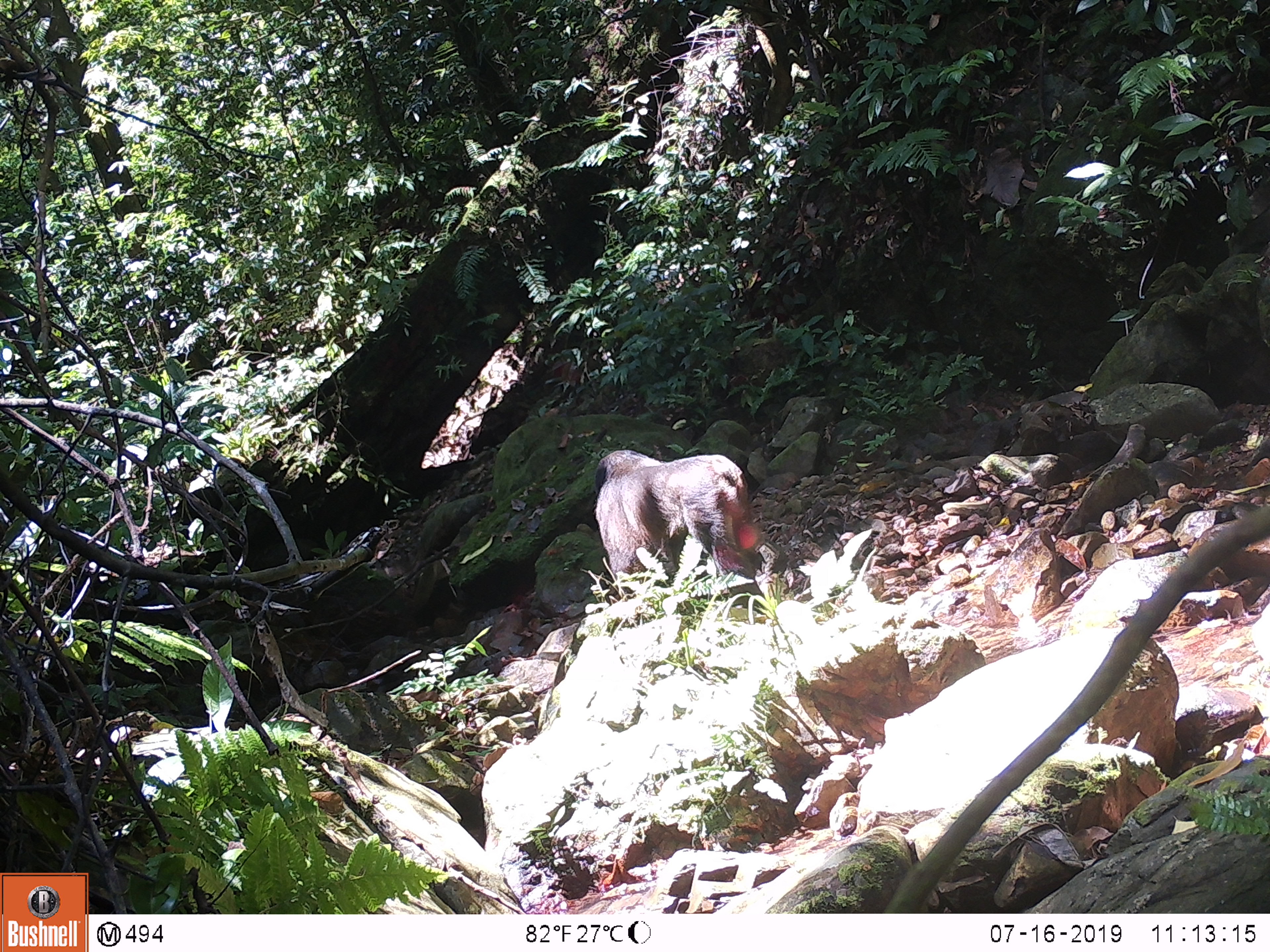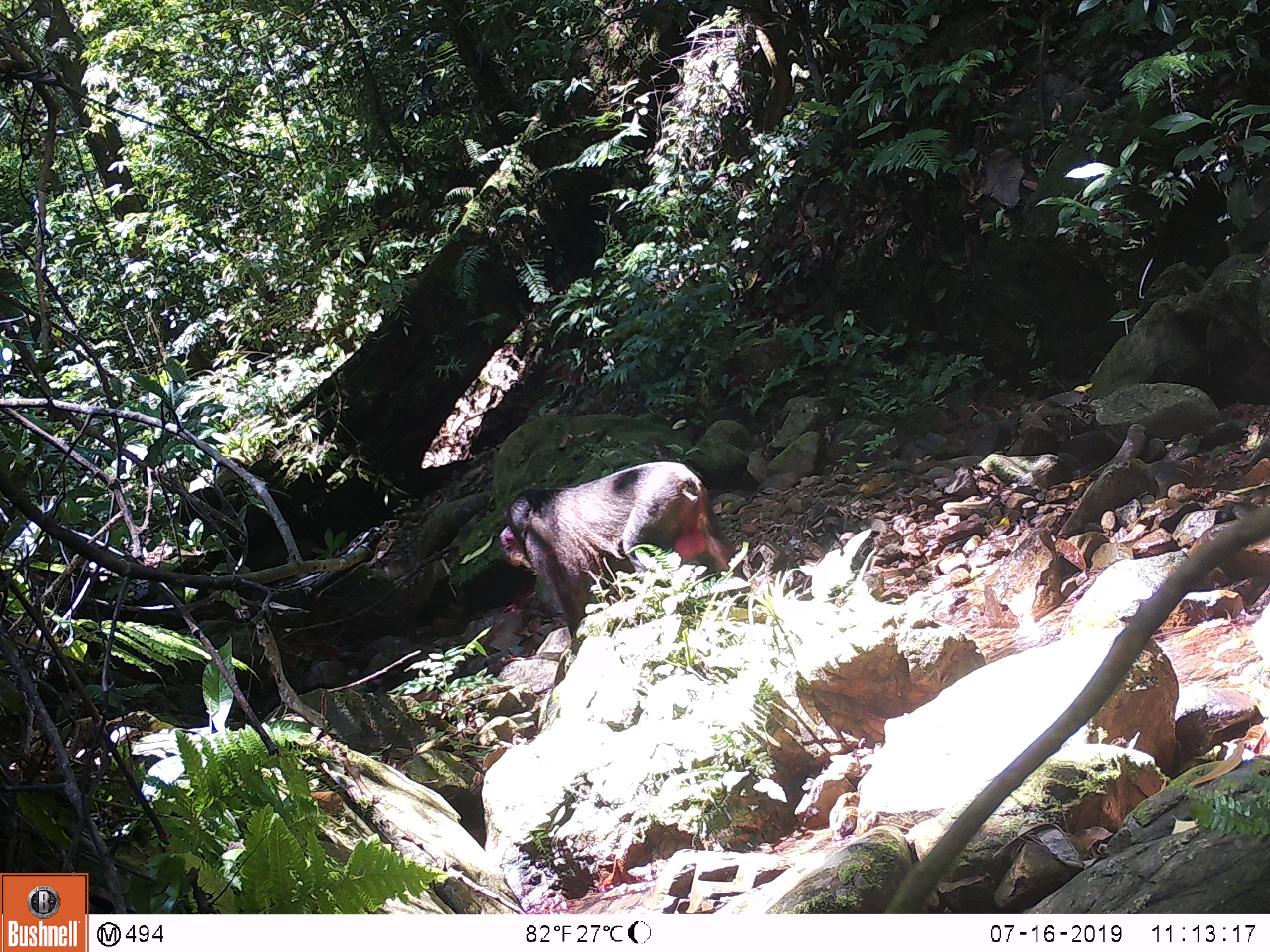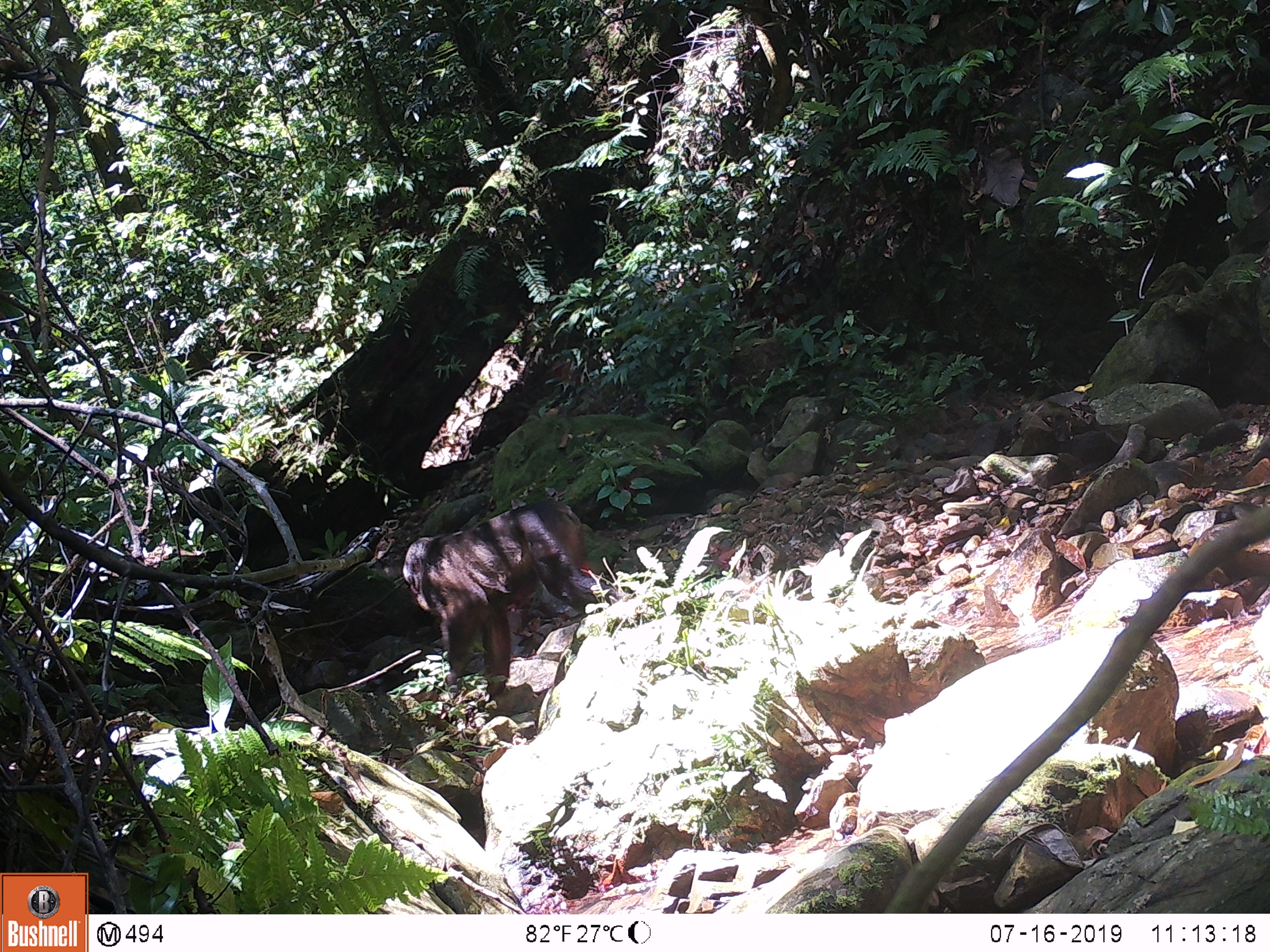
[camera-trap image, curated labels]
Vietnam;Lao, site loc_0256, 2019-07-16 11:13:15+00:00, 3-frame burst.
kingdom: Animalia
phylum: Chordata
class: Mammalia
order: Primates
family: Cercopithecidae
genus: Macaca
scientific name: Macaca arctoides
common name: stump-tailed macaque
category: stump tailed macaque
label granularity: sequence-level